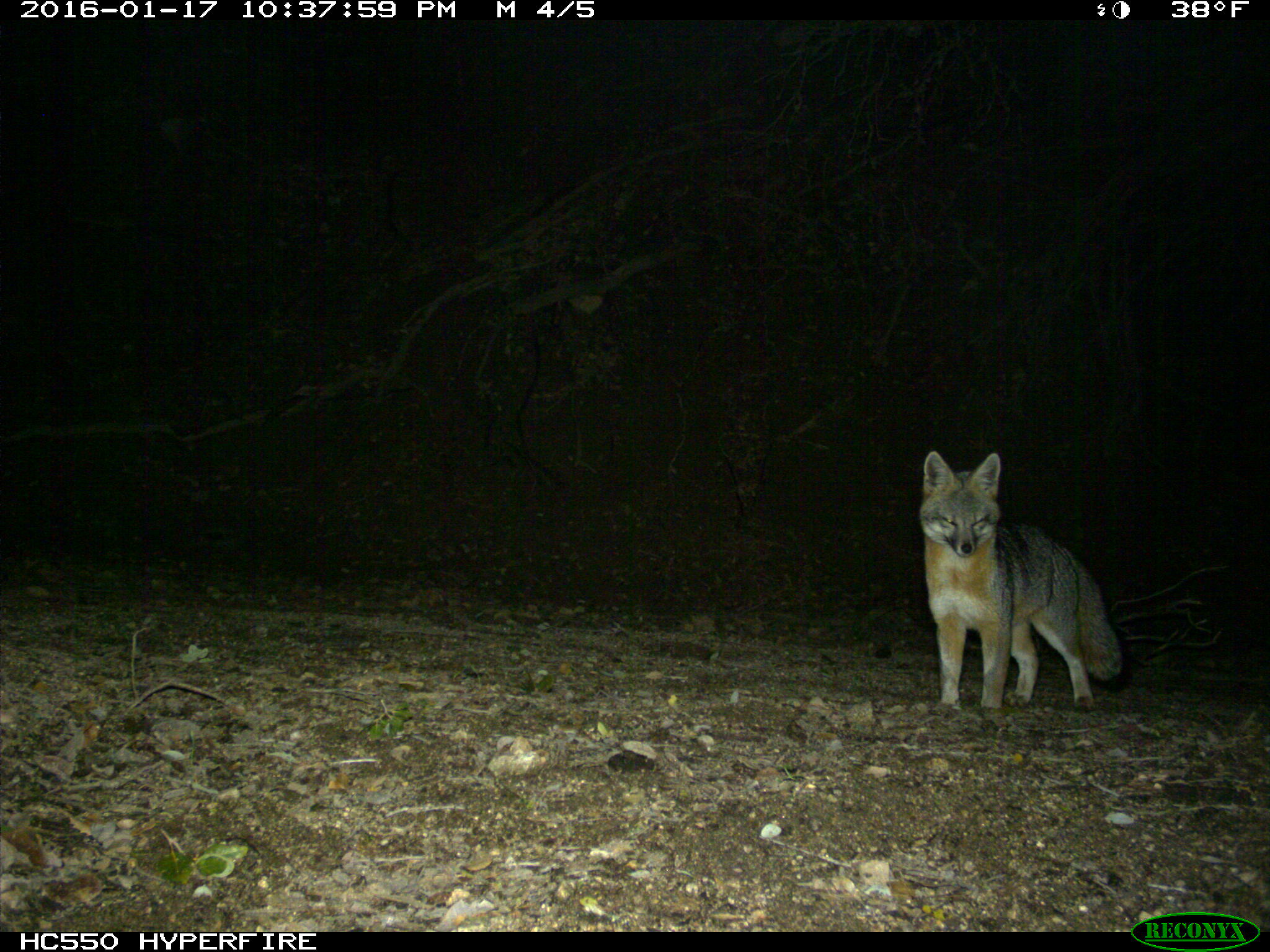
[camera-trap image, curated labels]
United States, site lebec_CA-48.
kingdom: Animalia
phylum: Chordata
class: Mammalia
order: Carnivora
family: Canidae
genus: Urocyon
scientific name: Urocyon cinereoargenteus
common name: gray fox